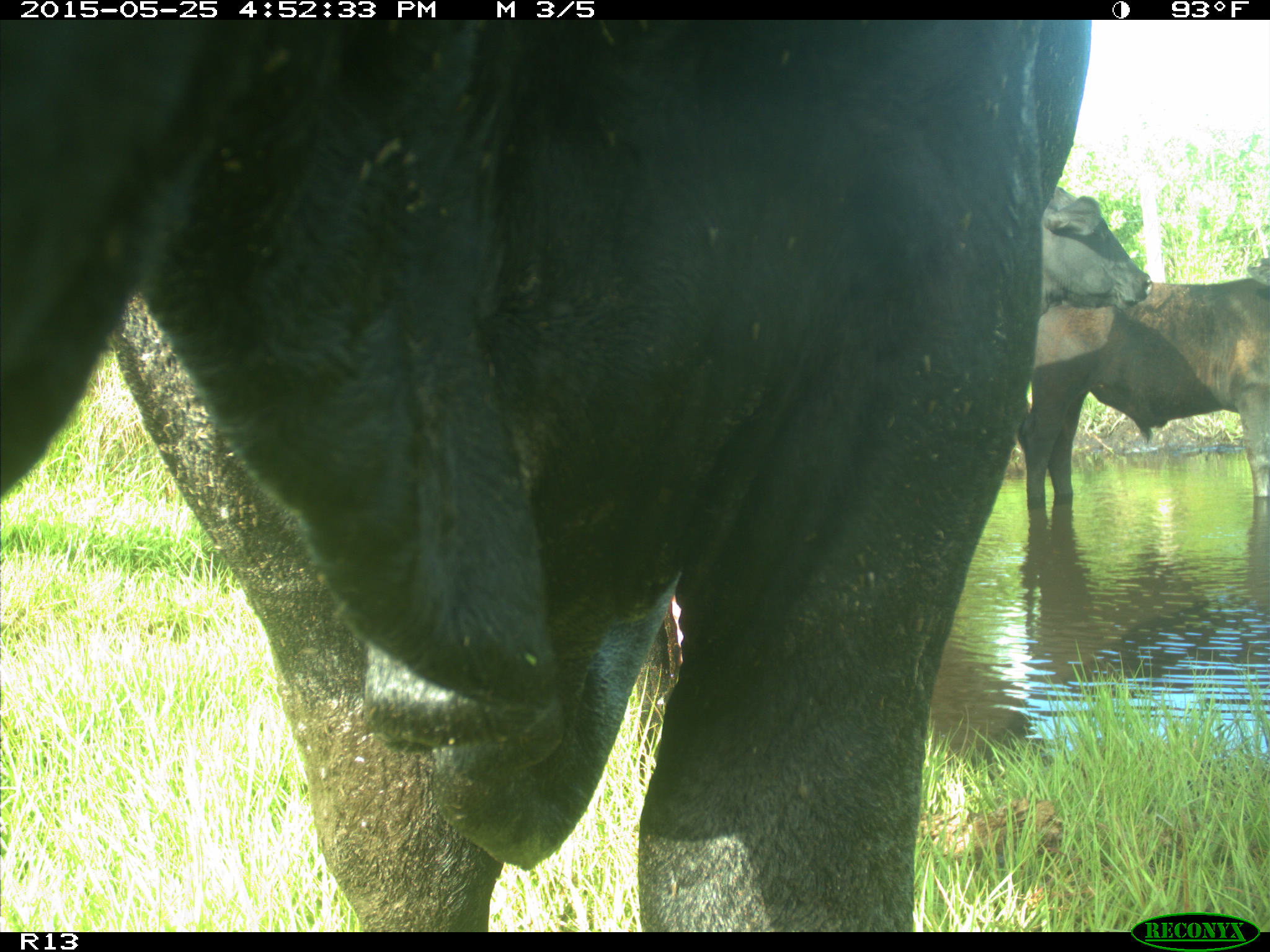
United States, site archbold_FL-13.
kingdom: Animalia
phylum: Chordata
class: Mammalia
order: Artiodactyla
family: Bovidae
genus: Bos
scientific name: Bos taurus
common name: domestic cow